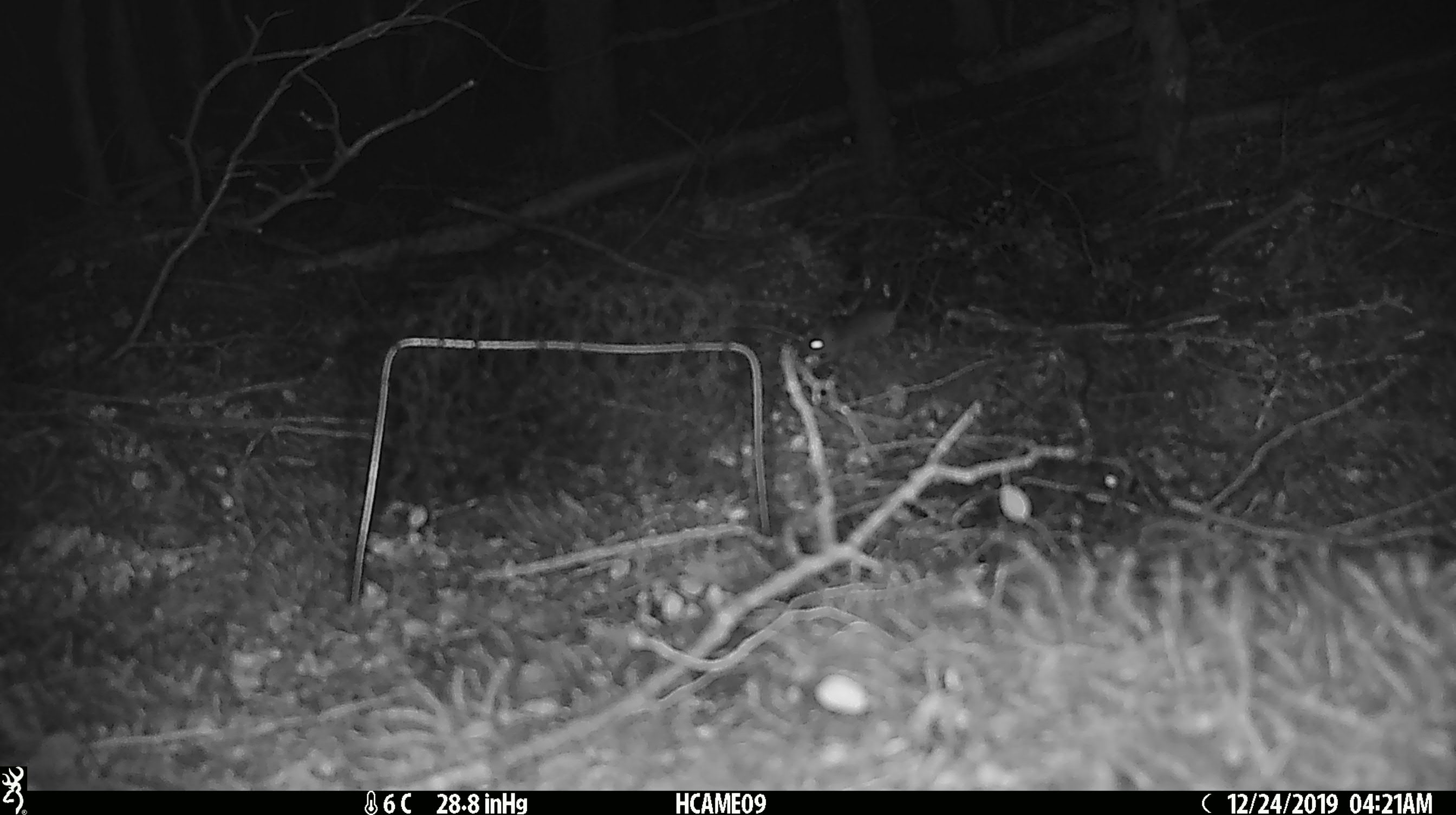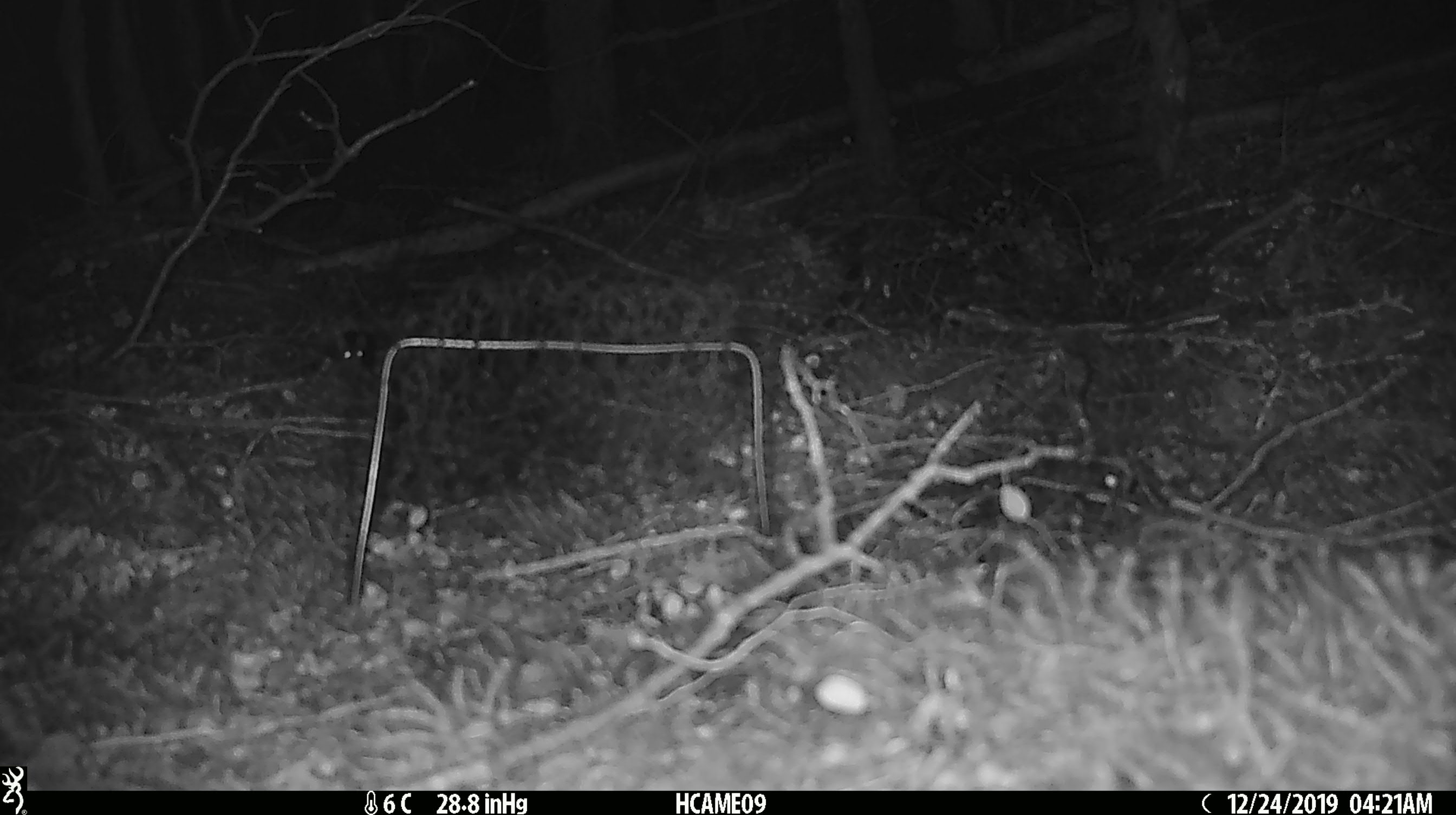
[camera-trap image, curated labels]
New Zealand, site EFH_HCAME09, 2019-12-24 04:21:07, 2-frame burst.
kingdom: Animalia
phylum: Chordata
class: Mammalia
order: Rodentia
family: Muridae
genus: Mus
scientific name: Mus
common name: mouse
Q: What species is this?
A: Mouse (Mus).